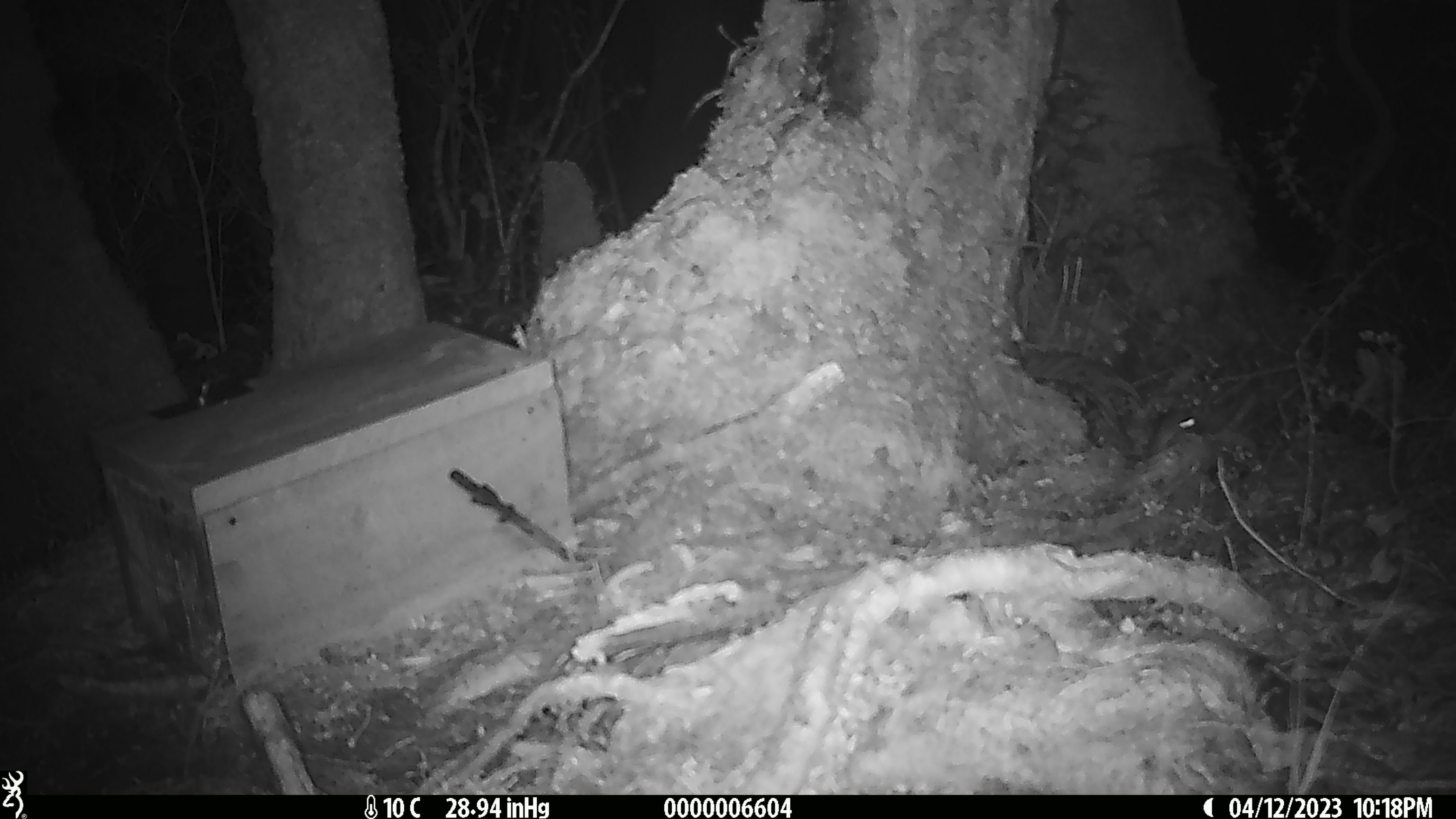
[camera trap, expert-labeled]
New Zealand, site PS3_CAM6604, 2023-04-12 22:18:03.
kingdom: Animalia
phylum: Chordata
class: Mammalia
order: Rodentia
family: Muridae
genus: Mus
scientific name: Mus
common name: mouse